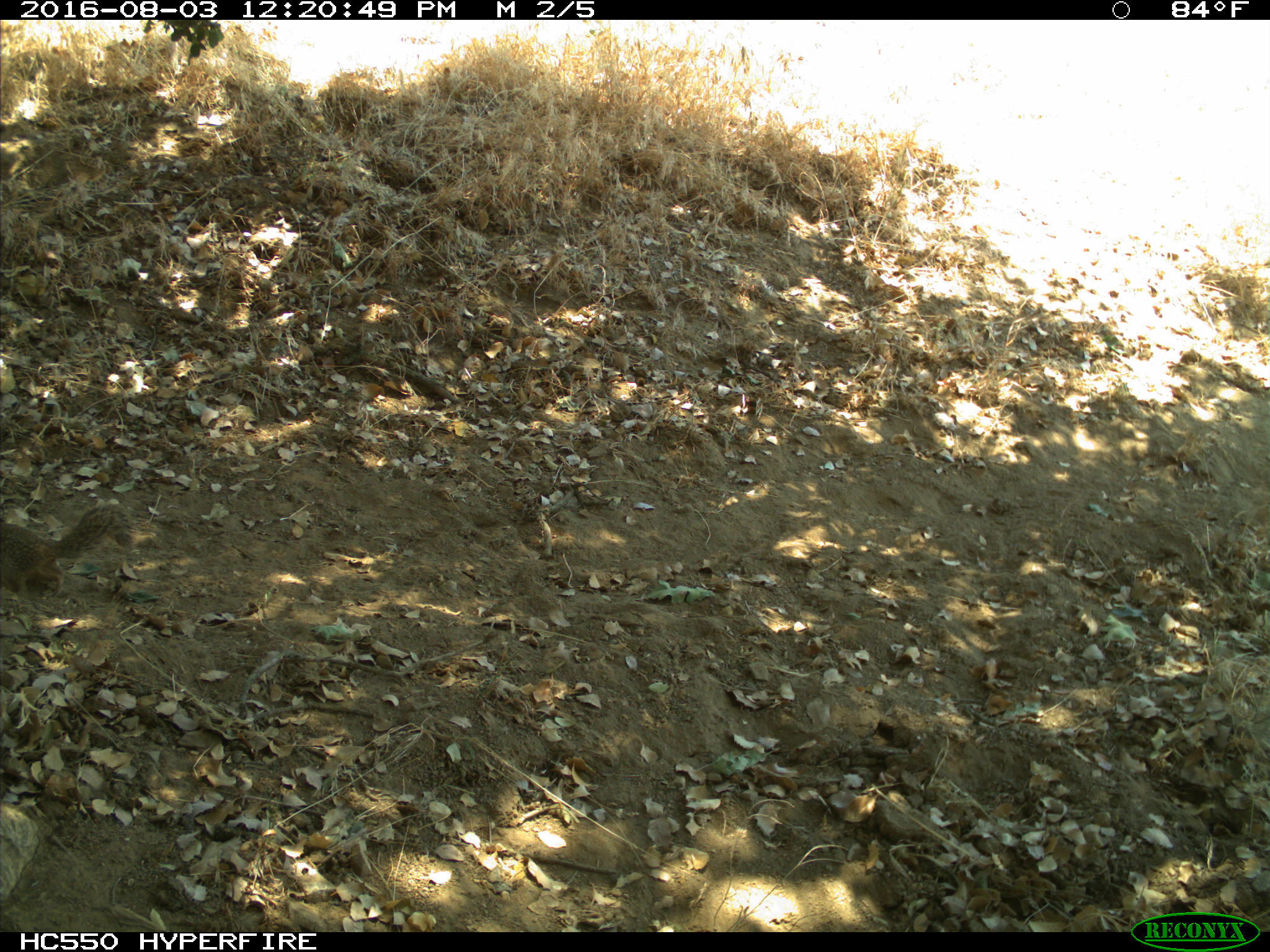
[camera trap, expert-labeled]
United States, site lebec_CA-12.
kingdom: Animalia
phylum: Chordata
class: Mammalia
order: Rodentia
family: Sciuridae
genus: Otospermophilus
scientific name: Otospermophilus beecheyi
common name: california ground squirrel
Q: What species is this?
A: Otospermophilus beecheyi (california ground squirrel).